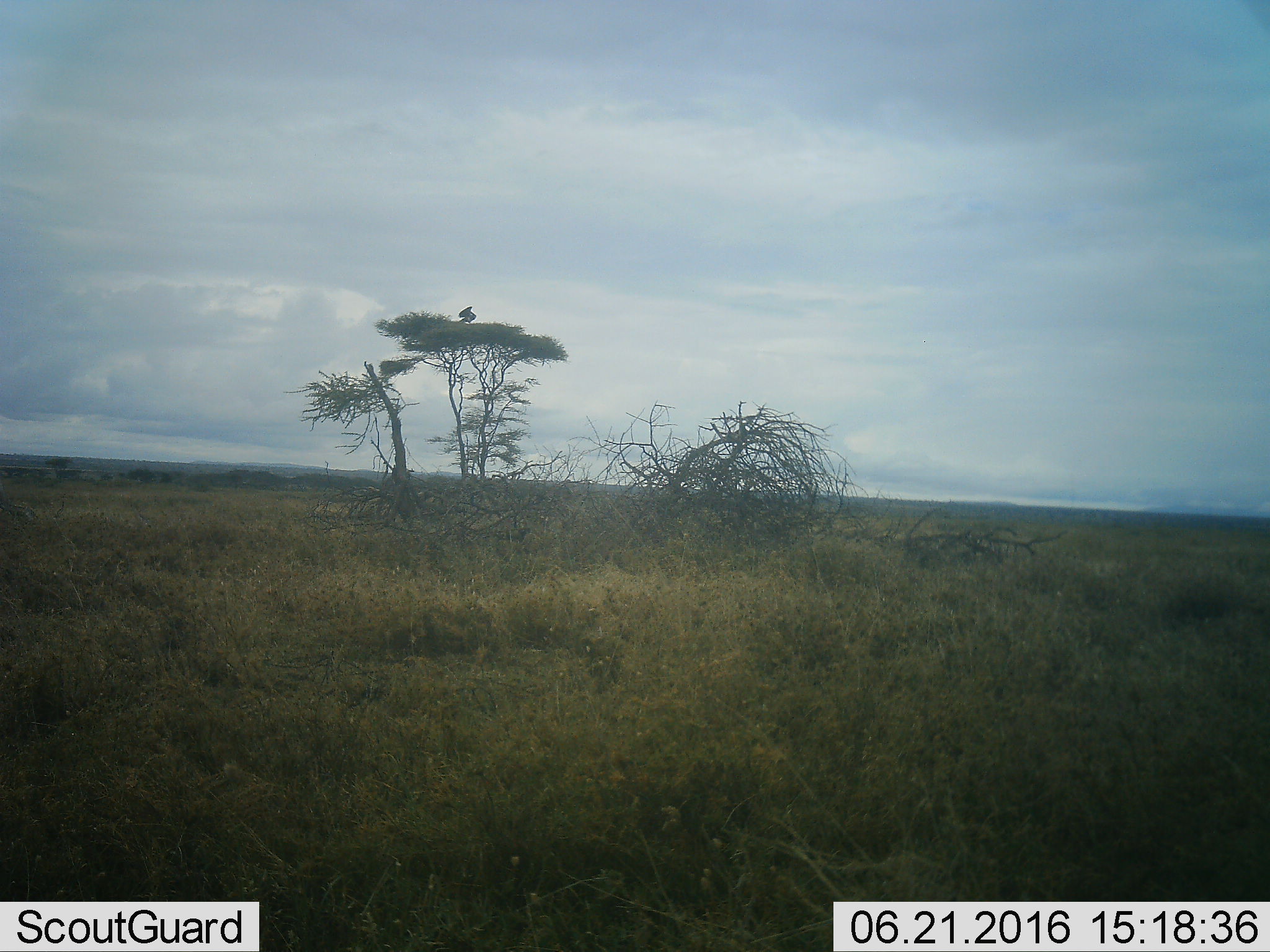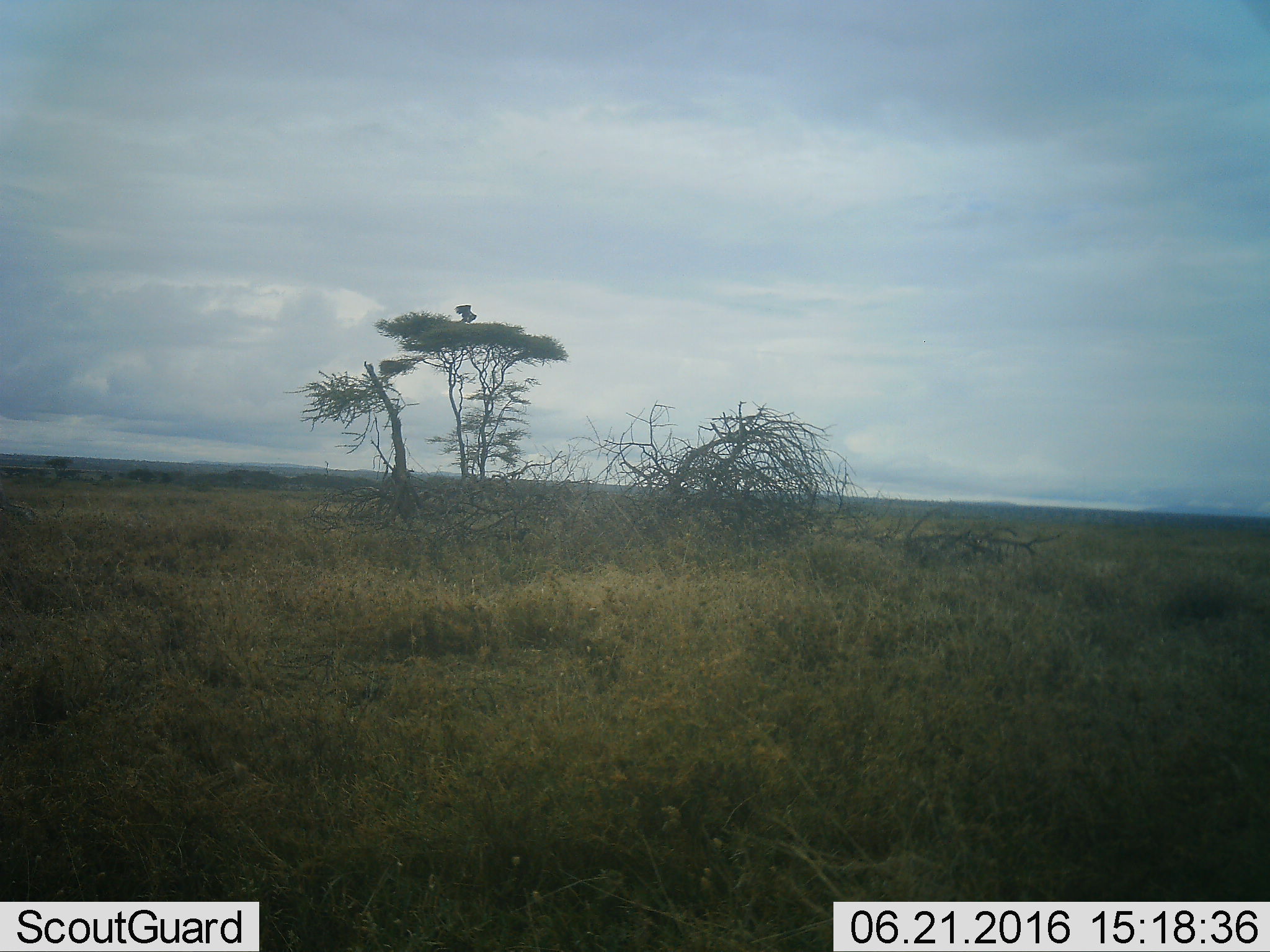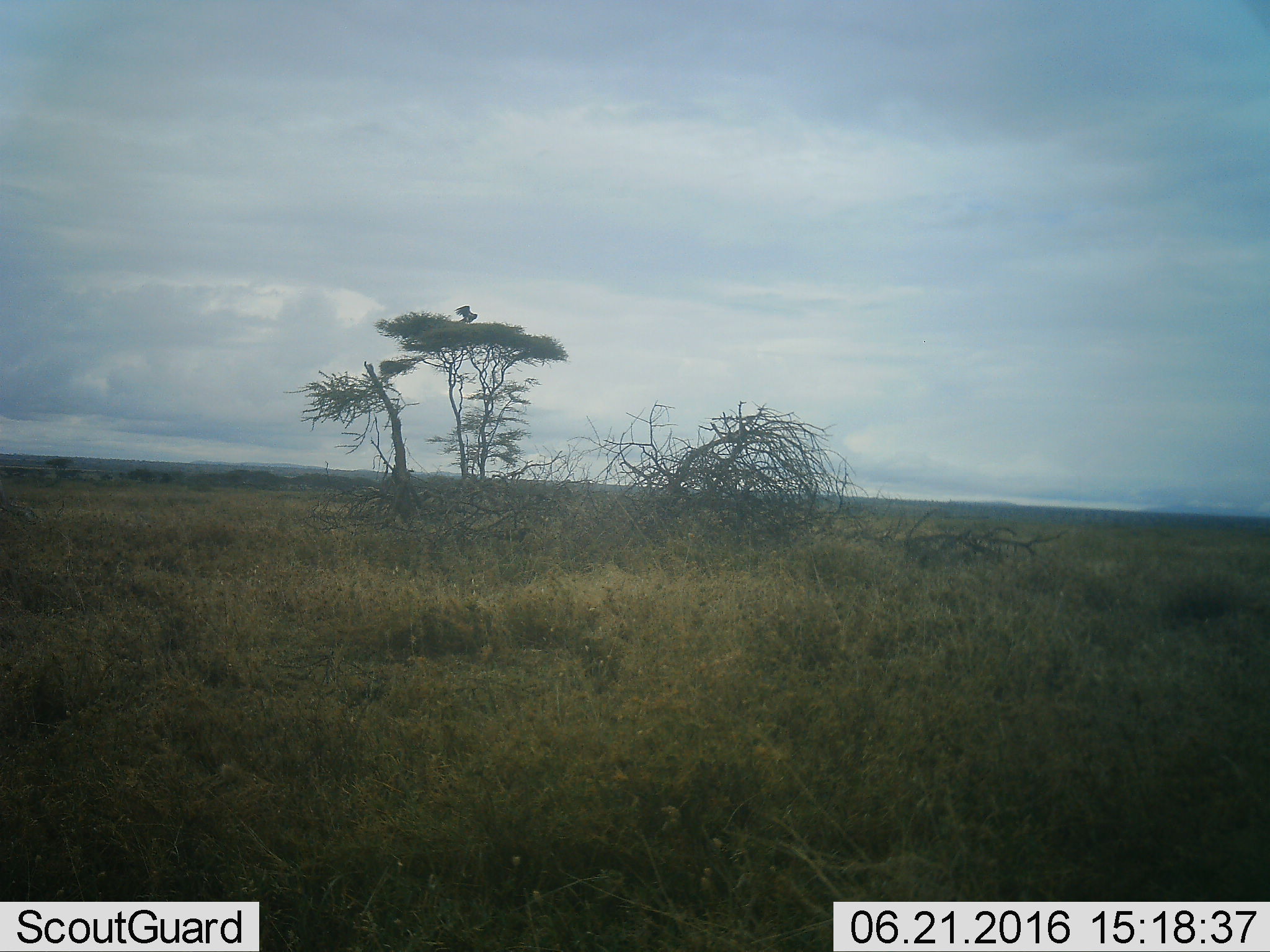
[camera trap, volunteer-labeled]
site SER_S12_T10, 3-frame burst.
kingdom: Animalia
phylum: Chordata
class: Aves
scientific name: Aves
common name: bird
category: birdother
Birdother (bird) (Aves), count 1. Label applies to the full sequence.